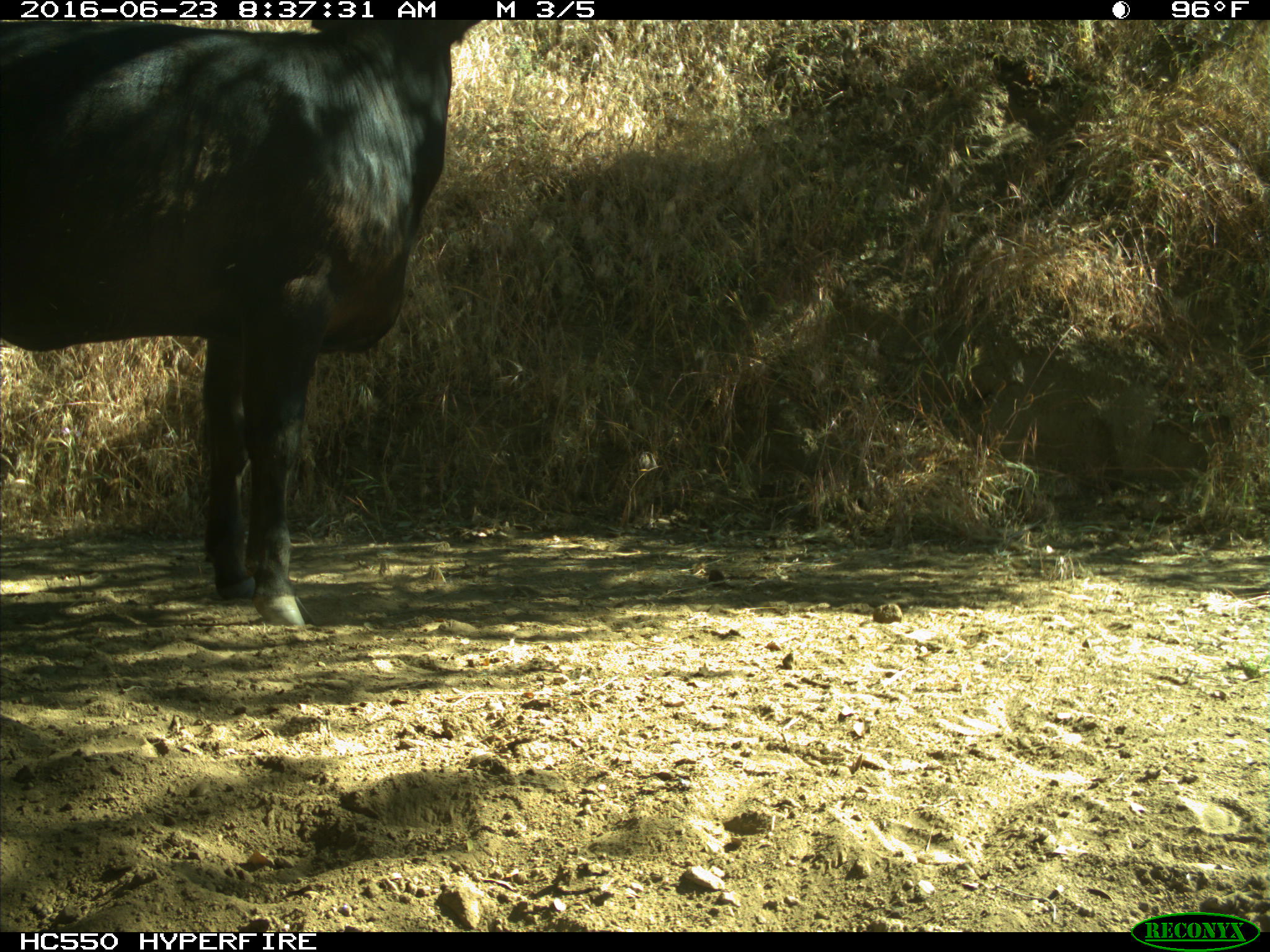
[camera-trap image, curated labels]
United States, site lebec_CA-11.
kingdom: Animalia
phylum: Chordata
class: Mammalia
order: Artiodactyla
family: Bovidae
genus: Bos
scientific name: Bos taurus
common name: domestic cow